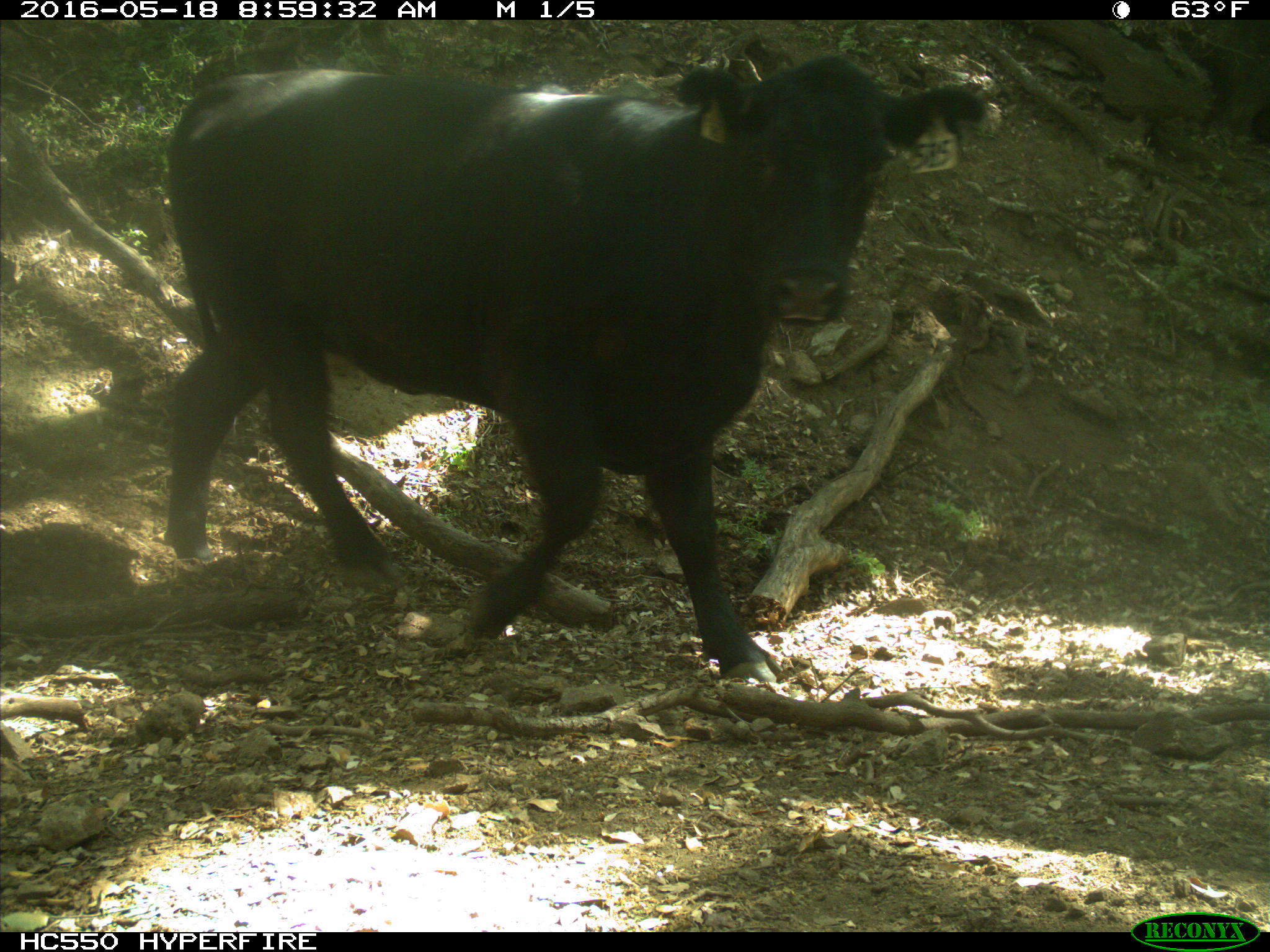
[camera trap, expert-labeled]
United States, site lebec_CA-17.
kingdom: Animalia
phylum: Chordata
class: Mammalia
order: Artiodactyla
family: Bovidae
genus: Bos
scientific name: Bos taurus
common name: domestic cow